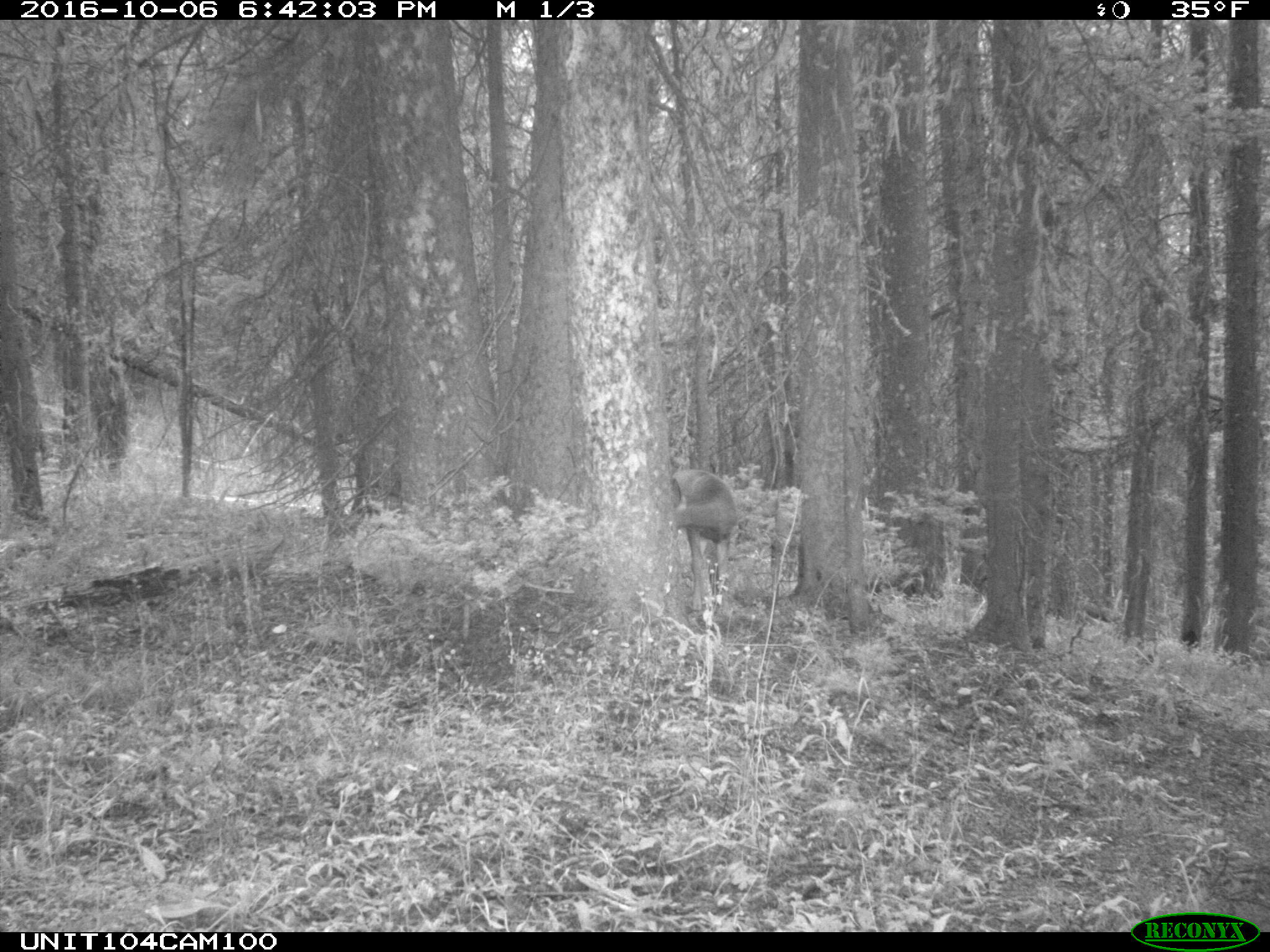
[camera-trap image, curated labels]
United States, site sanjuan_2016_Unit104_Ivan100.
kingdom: Animalia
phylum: Chordata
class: Mammalia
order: Artiodactyla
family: Cervidae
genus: Odocoileus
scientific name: Odocoileus hemionus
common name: mule deer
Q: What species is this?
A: Odocoileus hemionus (mule deer).